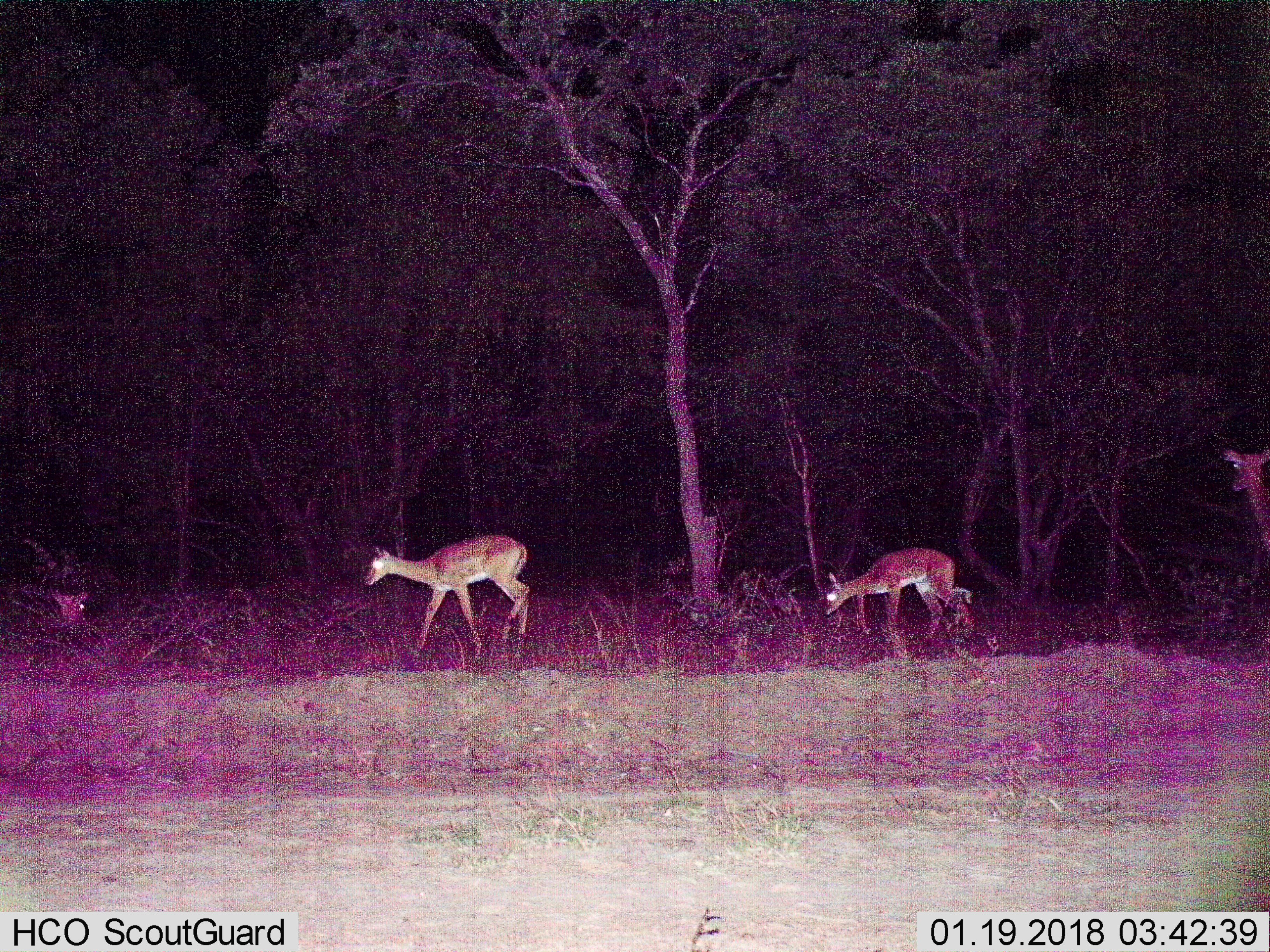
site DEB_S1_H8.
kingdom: Animalia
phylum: Chordata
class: Mammalia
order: Artiodactyla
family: Bovidae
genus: Aepyceros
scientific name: Aepyceros melampus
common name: impala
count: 4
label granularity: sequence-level